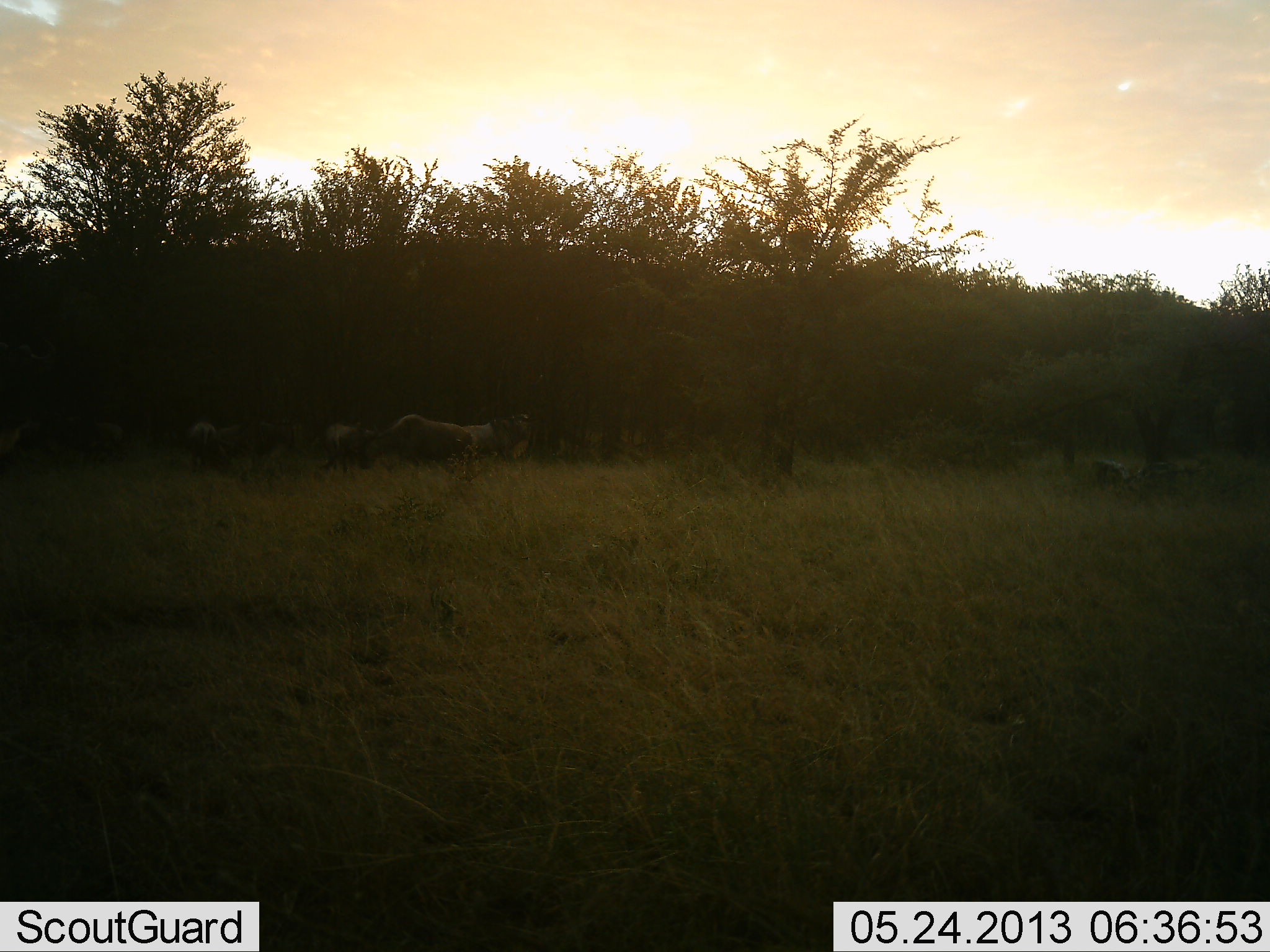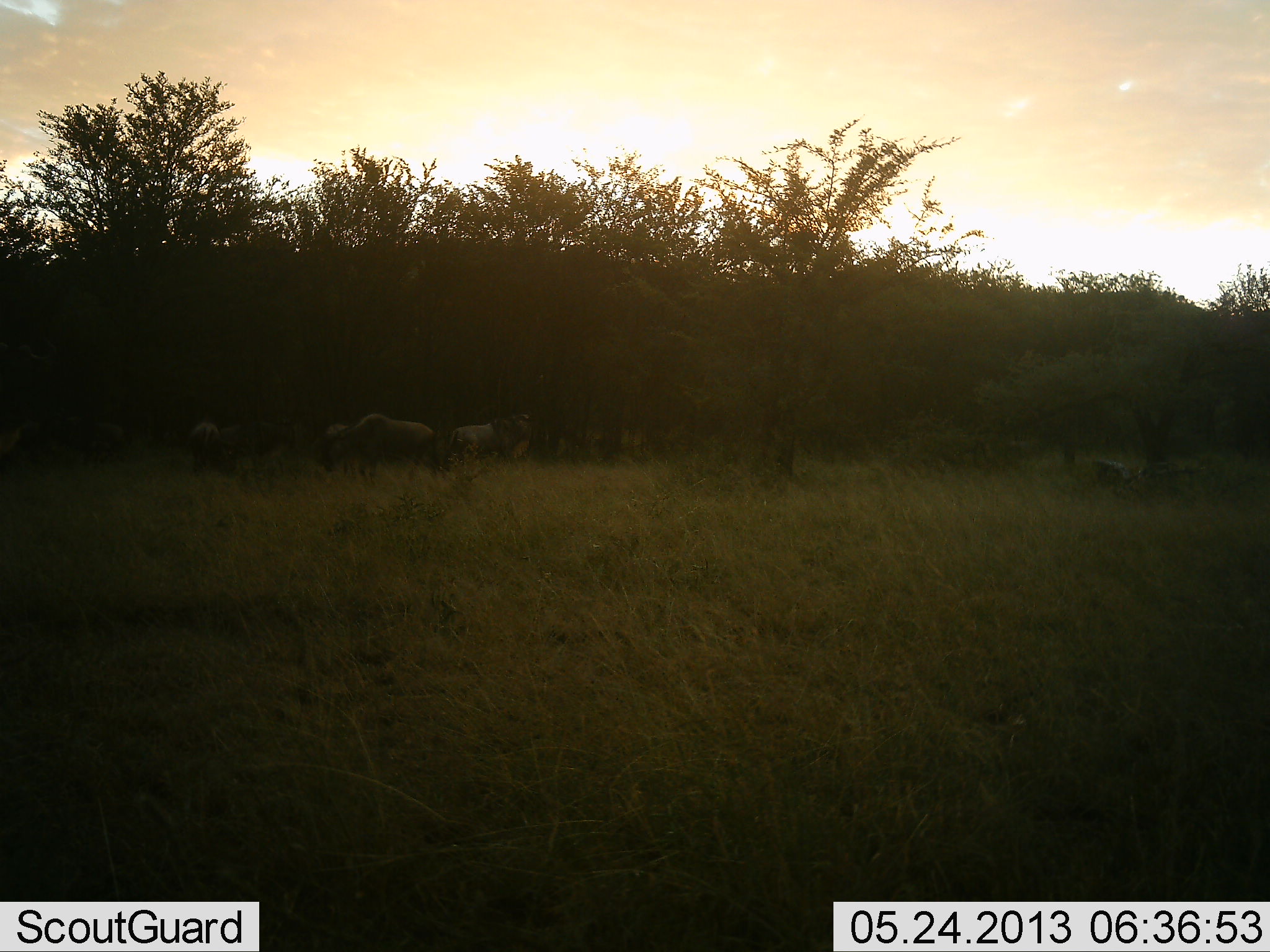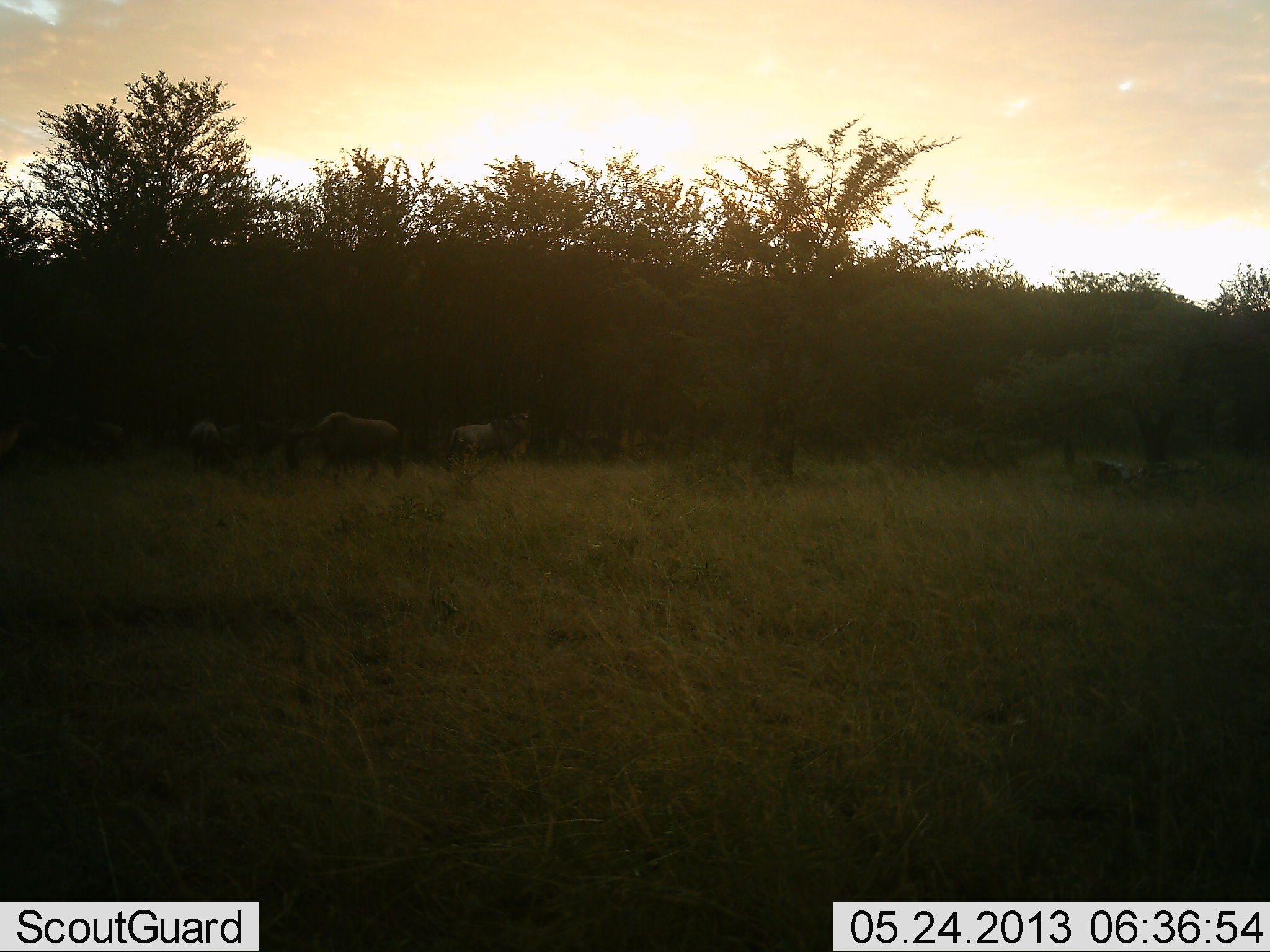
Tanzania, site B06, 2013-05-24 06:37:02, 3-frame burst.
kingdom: Animalia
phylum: Chordata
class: Mammalia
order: Artiodactyla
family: Bovidae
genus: Connochaetes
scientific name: Connochaetes taurinus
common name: blue wildebeest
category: wildebeest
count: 4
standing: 67%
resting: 6%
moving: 83%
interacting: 6%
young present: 6%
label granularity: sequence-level